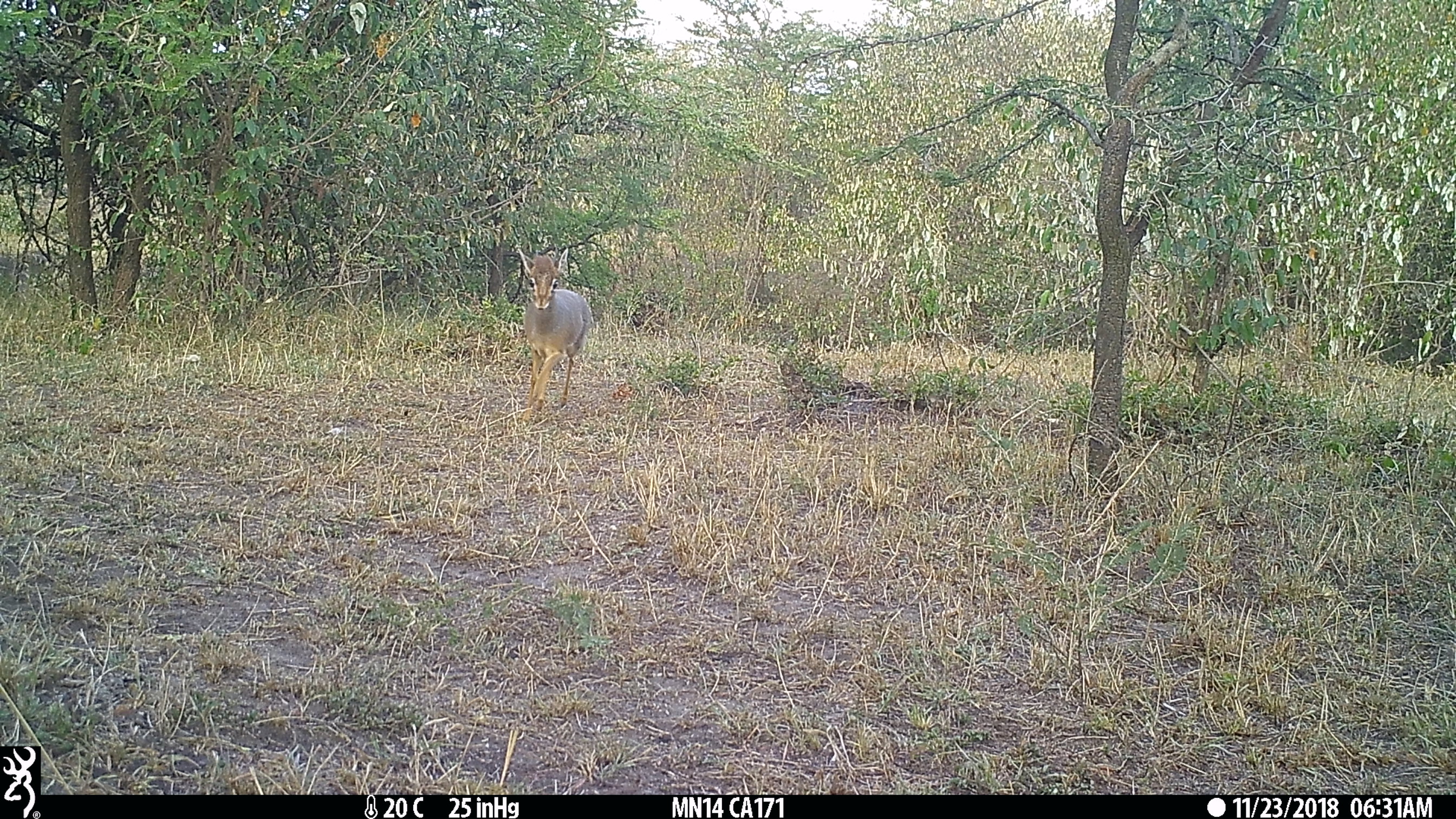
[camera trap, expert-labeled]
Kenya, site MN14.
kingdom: Animalia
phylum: Chordata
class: Mammalia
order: Artiodactyla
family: Bovidae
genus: Madoqua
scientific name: Madoqua kirkii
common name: kirk's dik-dik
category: dikdik